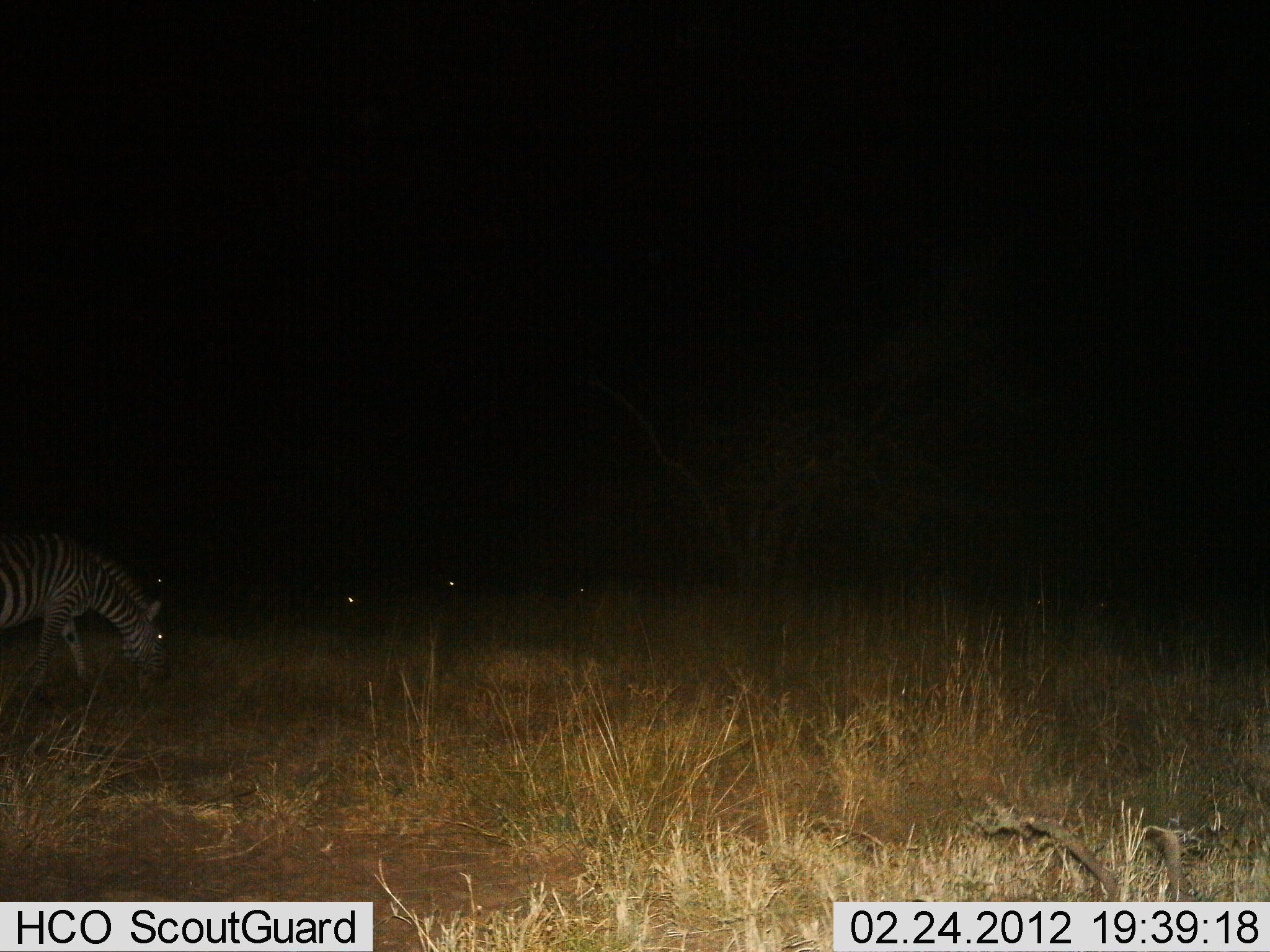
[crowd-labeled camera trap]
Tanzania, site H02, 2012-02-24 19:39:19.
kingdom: Animalia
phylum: Chordata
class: Mammalia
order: Perissodactyla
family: Equidae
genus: Equus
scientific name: Equus quagga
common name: plains zebra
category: zebra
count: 1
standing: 17%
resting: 4%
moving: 9%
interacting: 0%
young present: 0%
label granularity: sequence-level